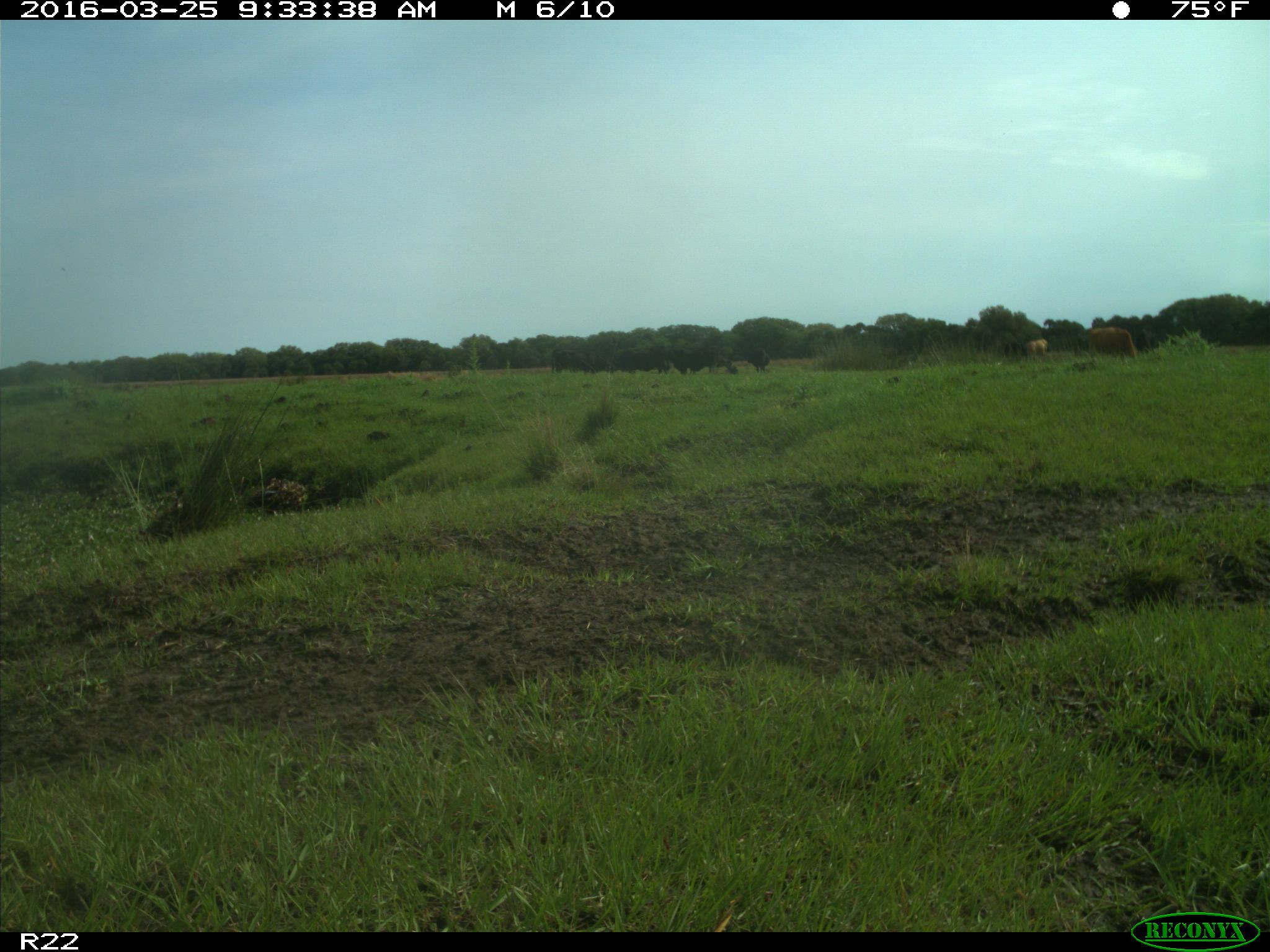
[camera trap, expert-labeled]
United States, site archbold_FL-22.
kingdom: Animalia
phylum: Chordata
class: Mammalia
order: Artiodactyla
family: Bovidae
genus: Bos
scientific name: Bos taurus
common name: domestic cow